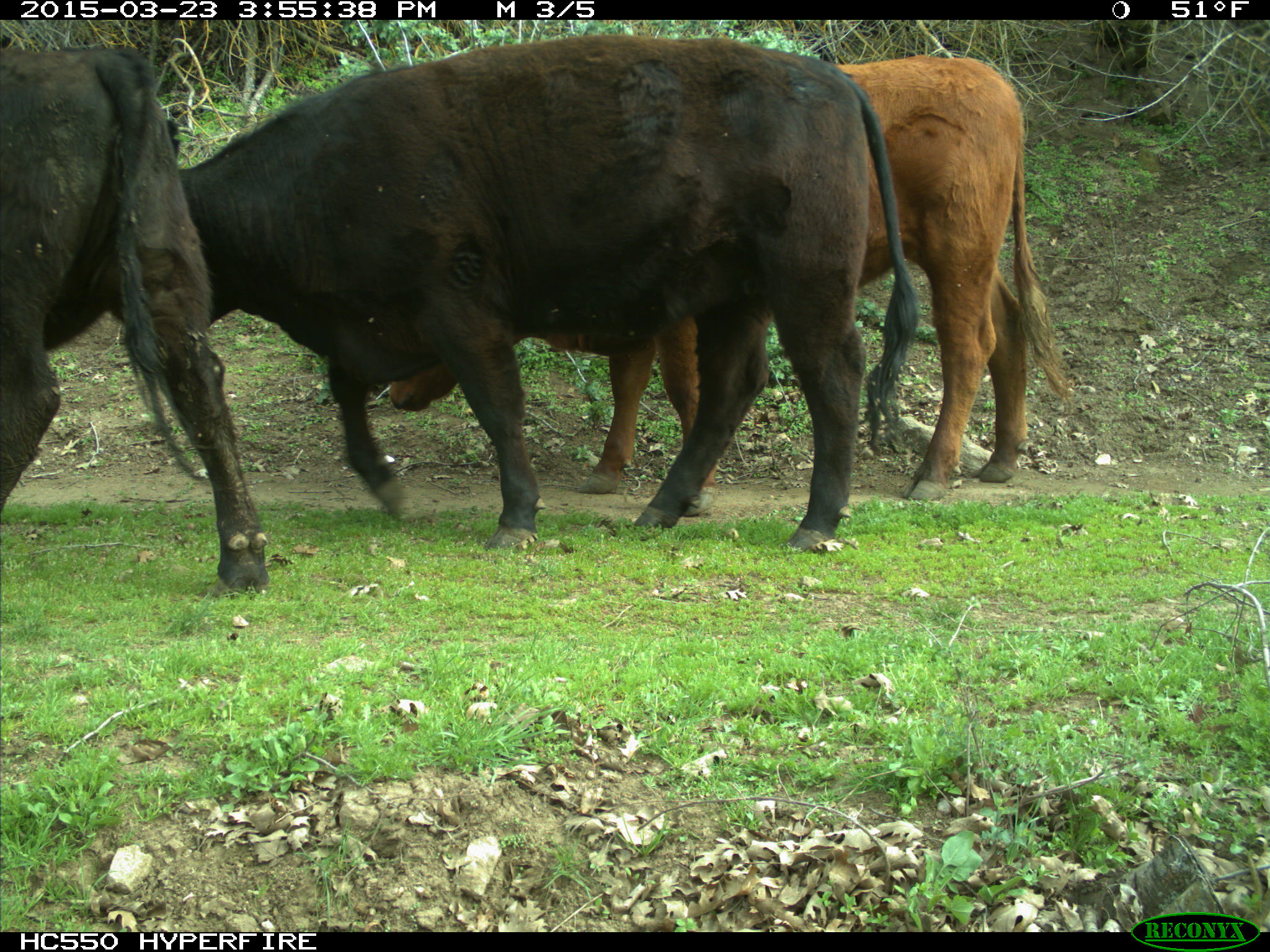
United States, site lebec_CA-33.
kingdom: Animalia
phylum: Chordata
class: Mammalia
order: Artiodactyla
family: Bovidae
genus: Bos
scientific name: Bos taurus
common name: domestic cow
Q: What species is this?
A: Bos taurus (domestic cow).